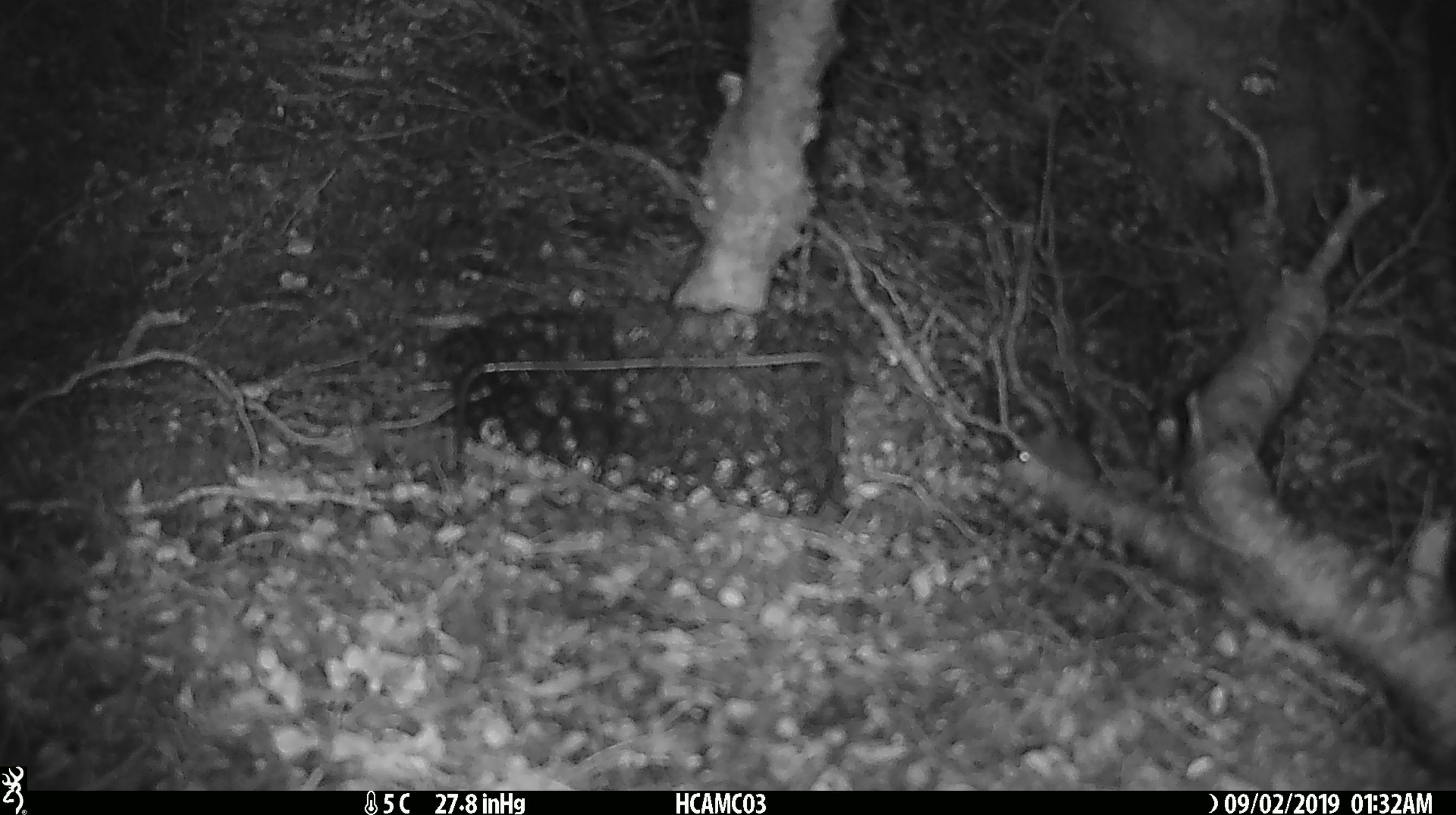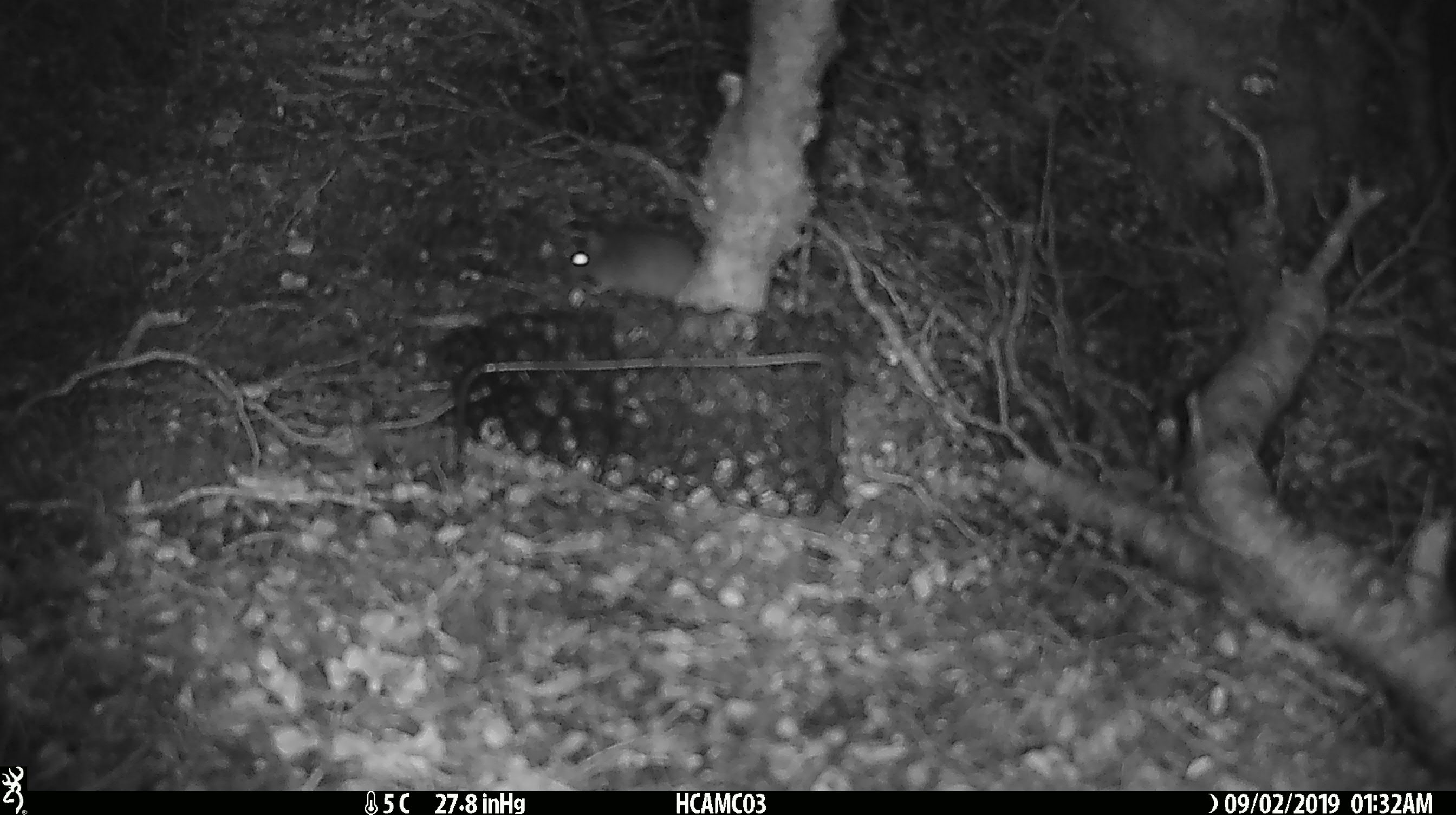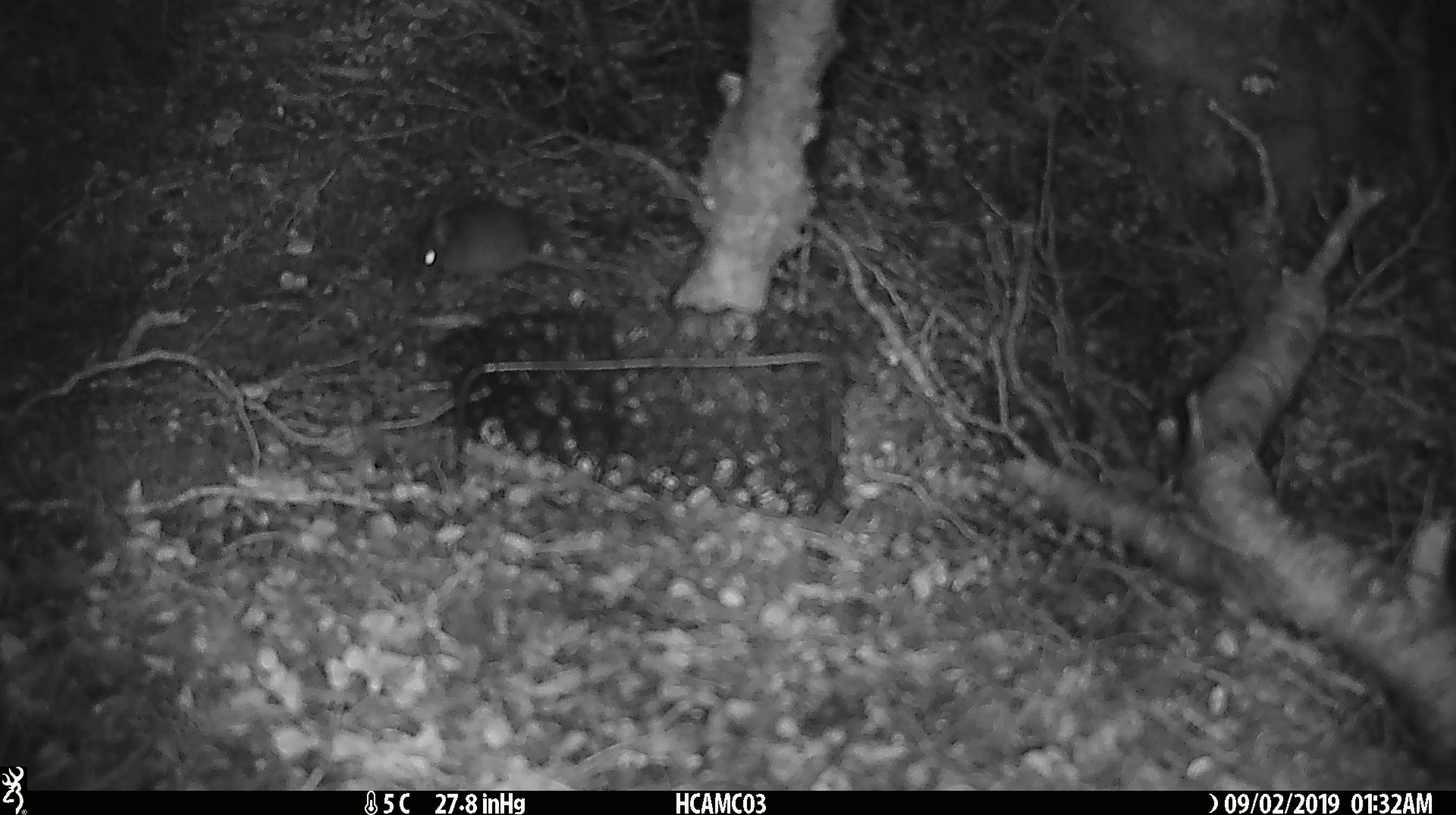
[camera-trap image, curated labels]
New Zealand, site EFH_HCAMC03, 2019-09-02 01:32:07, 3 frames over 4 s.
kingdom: Animalia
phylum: Chordata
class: Mammalia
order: Rodentia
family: Muridae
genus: Mus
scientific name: Mus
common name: mouse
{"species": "mouse (Mus)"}